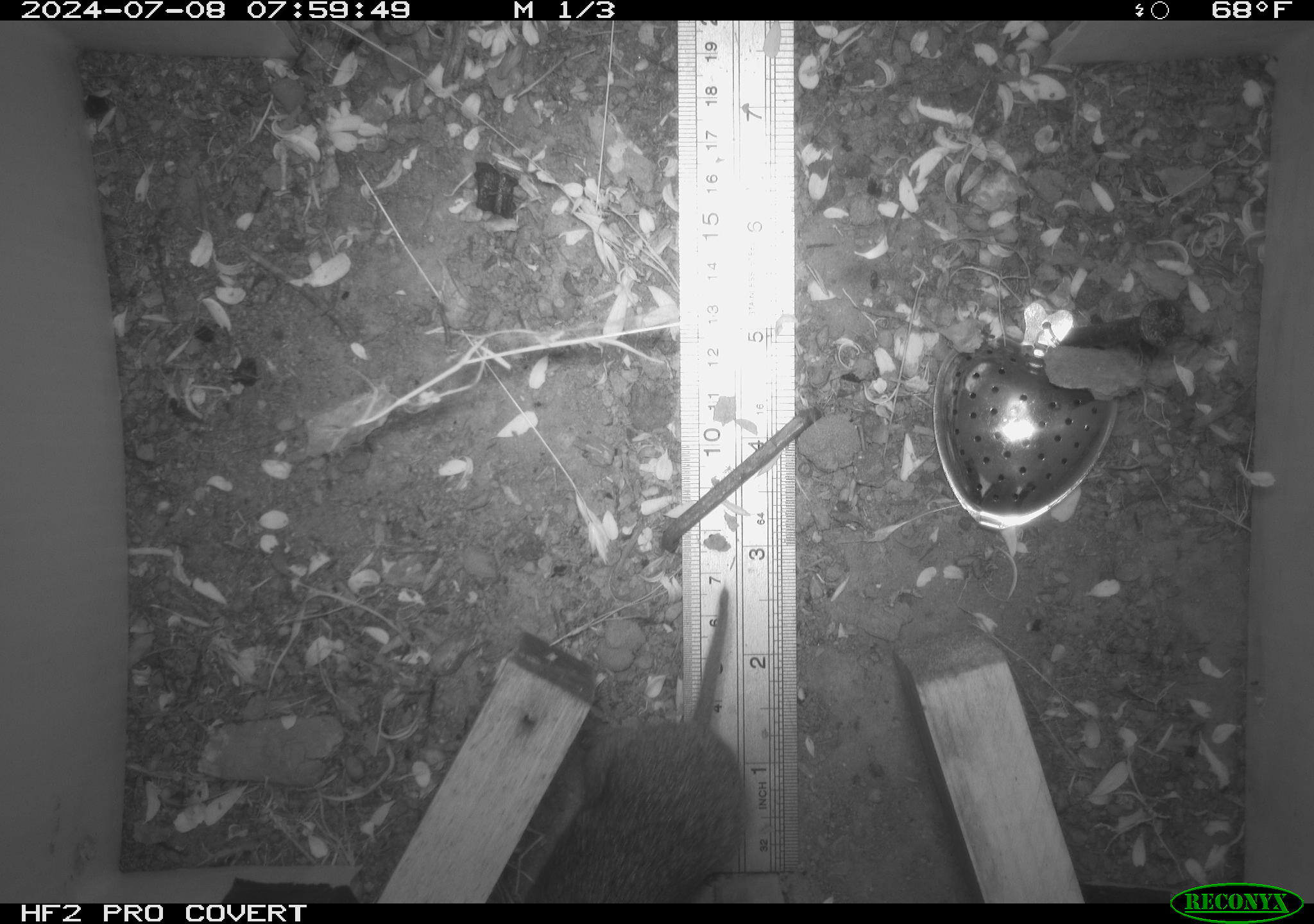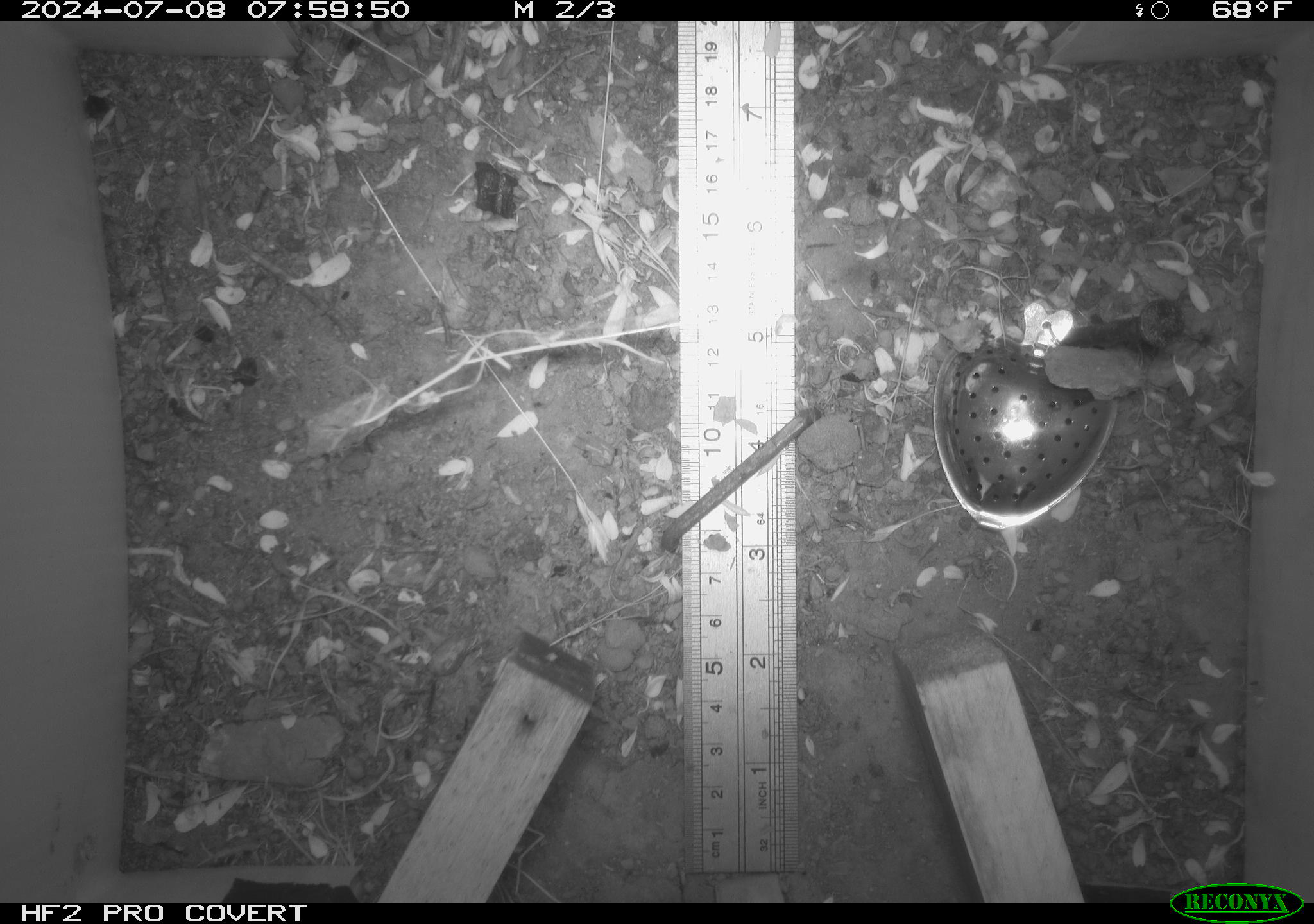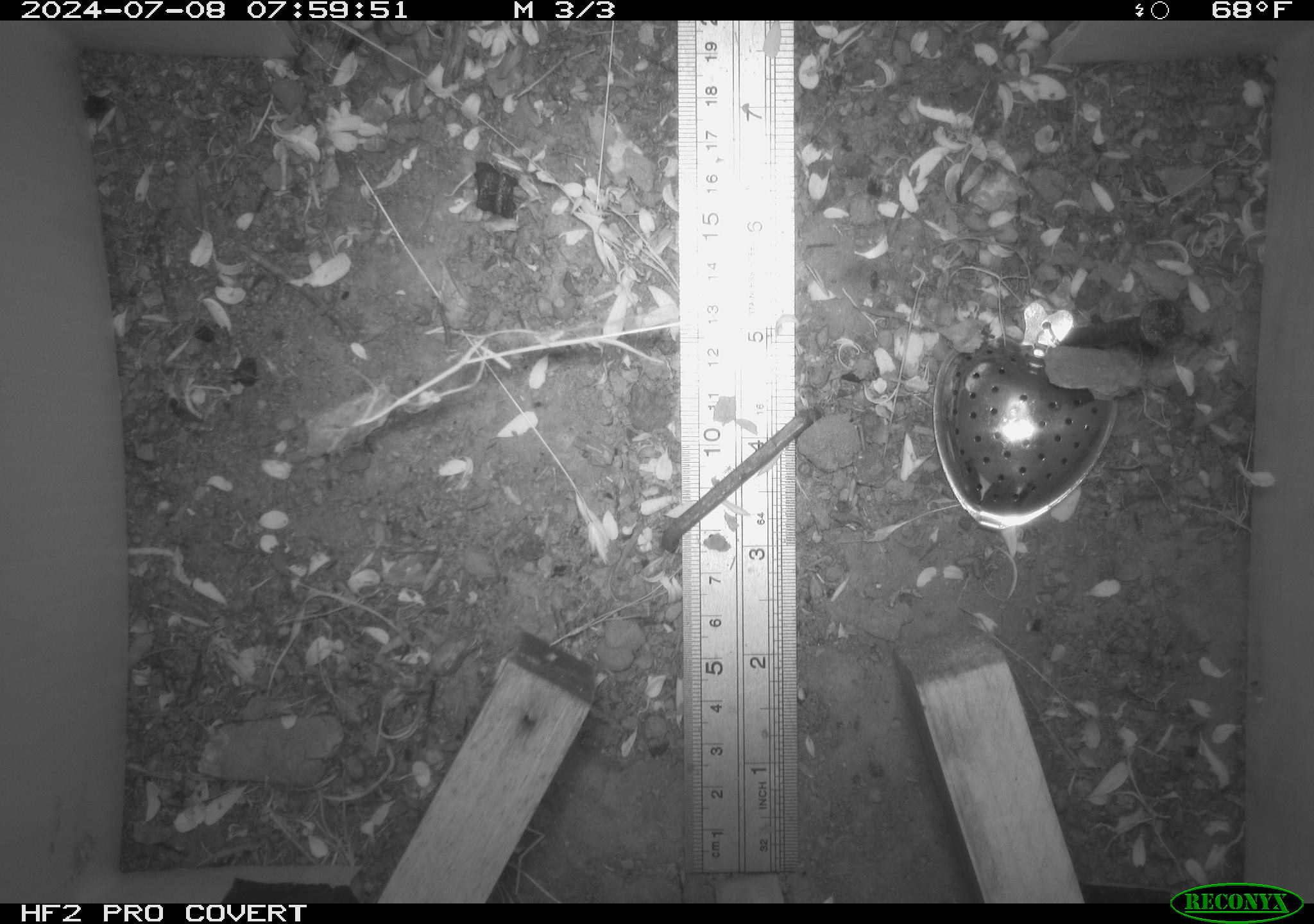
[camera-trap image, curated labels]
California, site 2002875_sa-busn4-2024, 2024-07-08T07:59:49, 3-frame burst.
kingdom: Animalia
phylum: Chordata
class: Mammalia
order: Rodentia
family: Cricetidae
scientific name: Arvicolinae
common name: voles, lemmings, and muskrats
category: arvicolinae subfamily